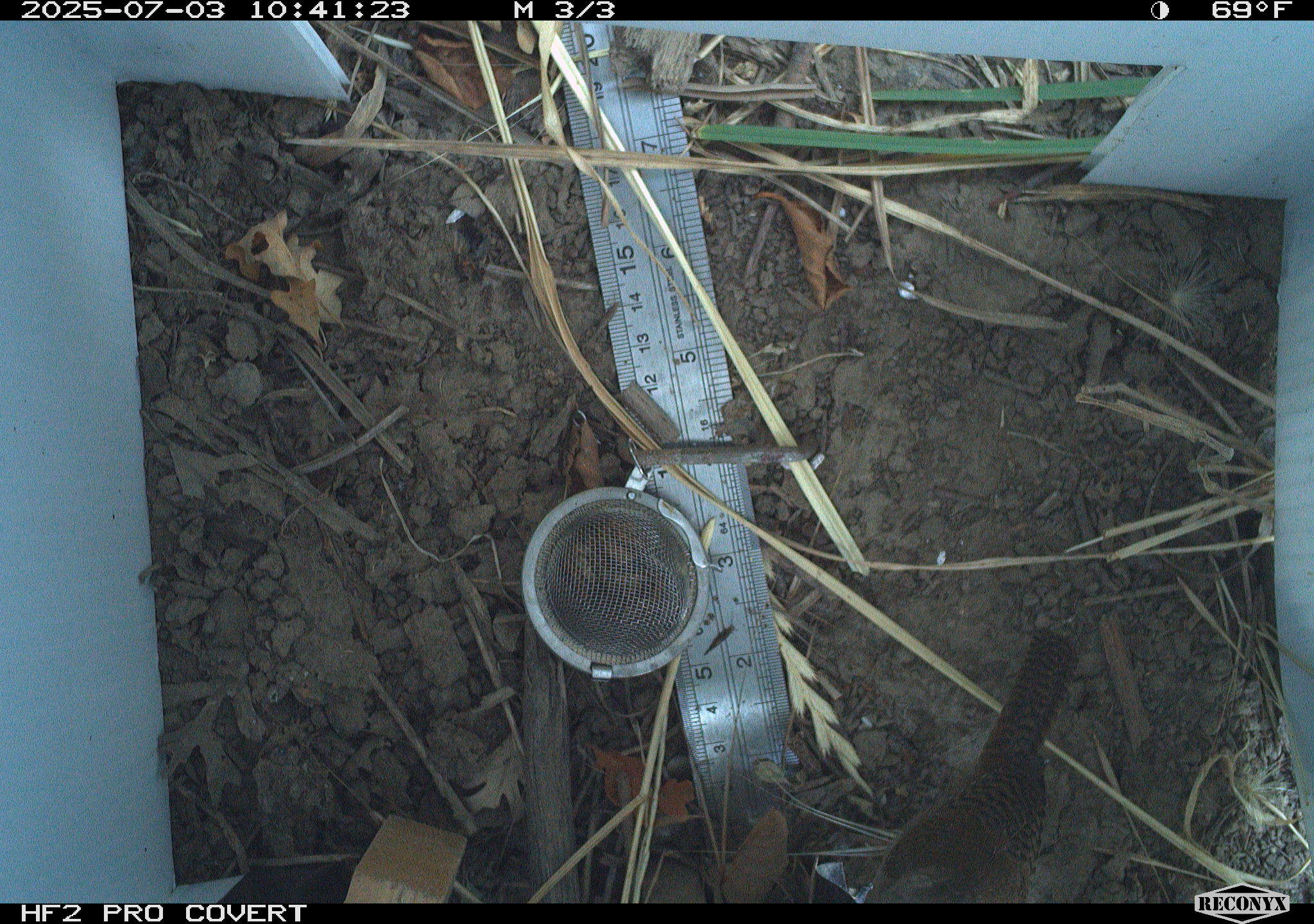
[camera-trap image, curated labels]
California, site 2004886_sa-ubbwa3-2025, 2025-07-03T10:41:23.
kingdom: Animalia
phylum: Chordata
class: Aves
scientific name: Aves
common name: bird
Bird (Aves).